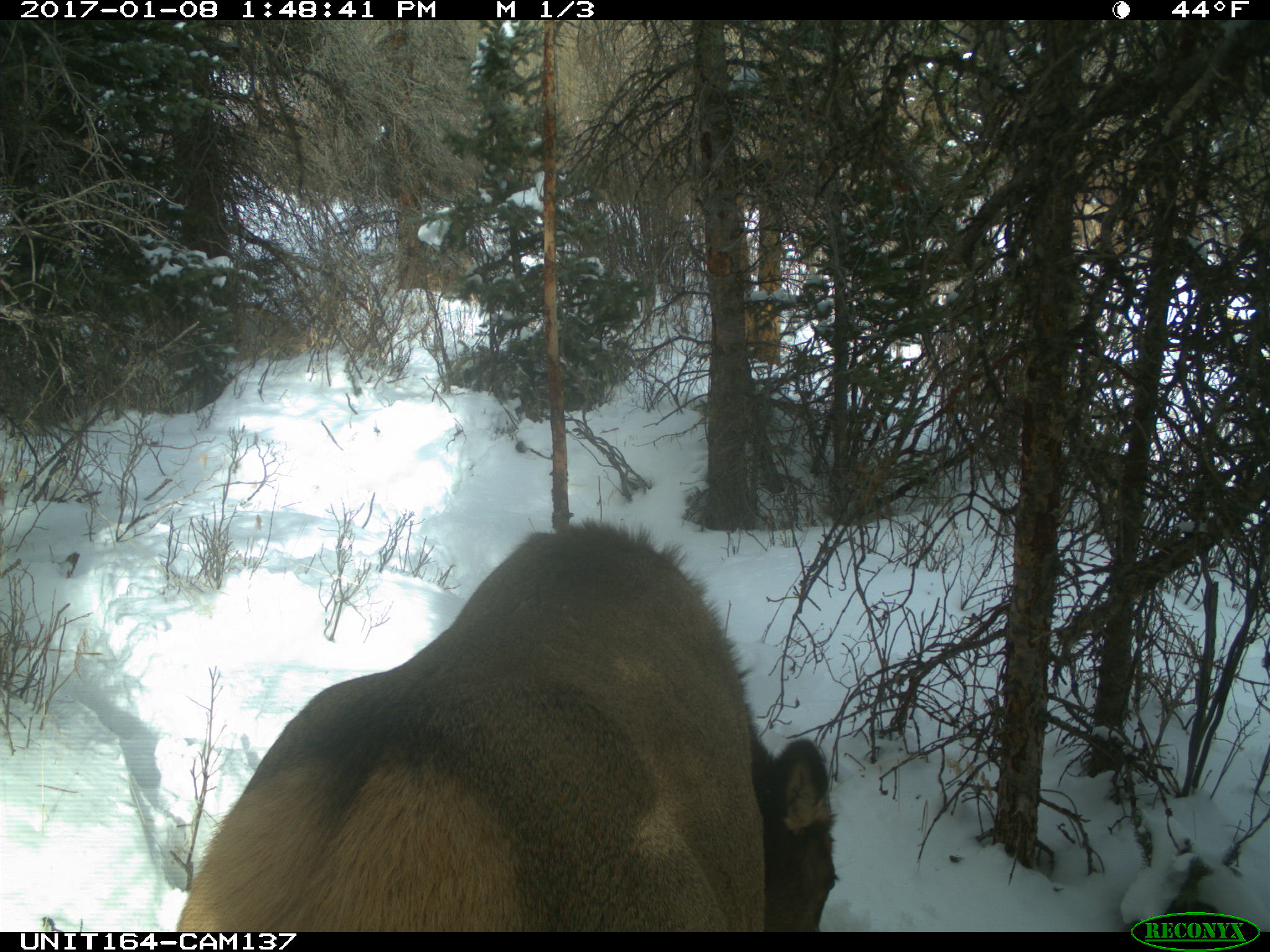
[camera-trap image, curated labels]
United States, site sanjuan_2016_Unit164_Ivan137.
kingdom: Animalia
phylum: Chordata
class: Mammalia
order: Artiodactyla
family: Cervidae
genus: Cervus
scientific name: Cervus elaphus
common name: red deer